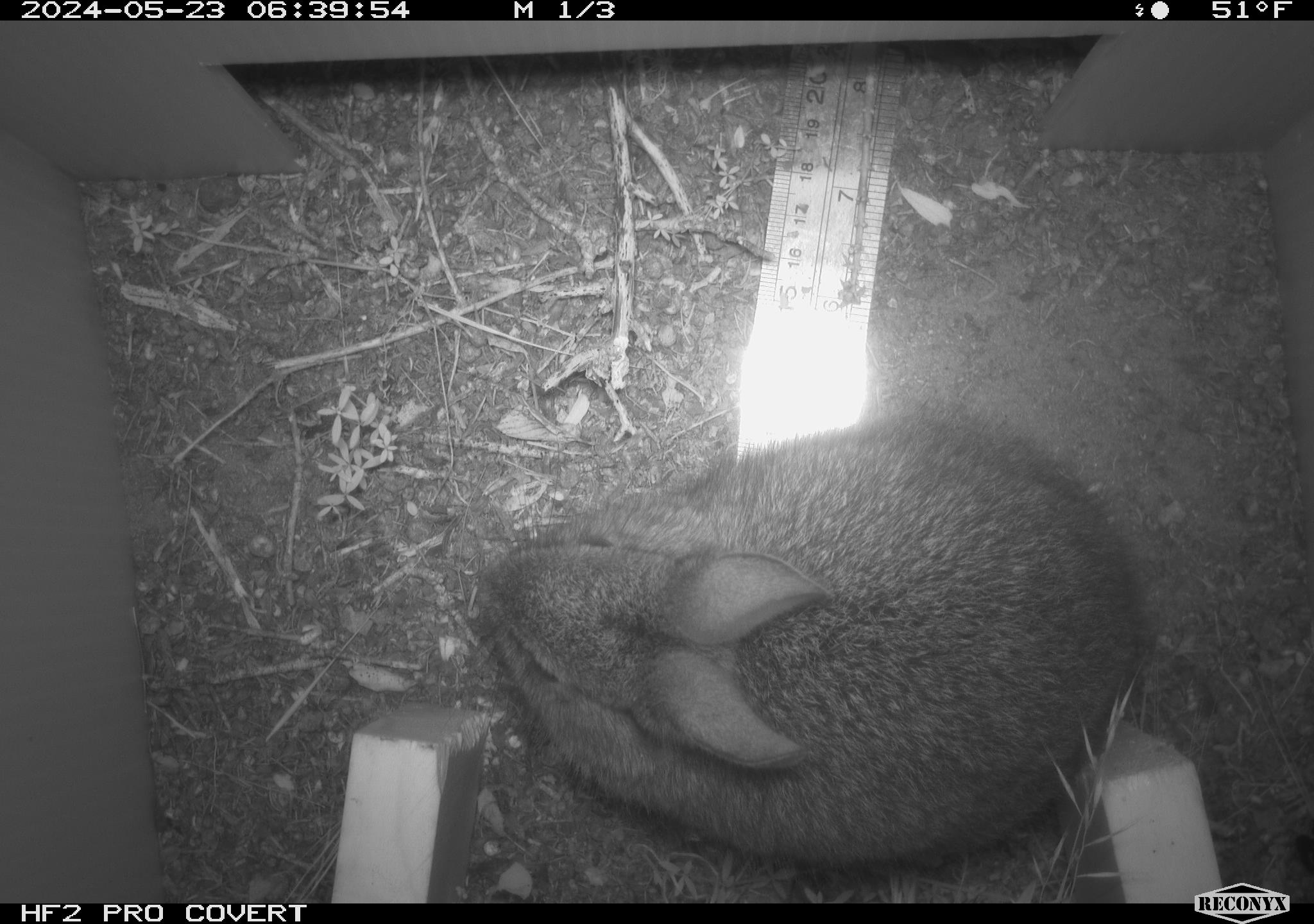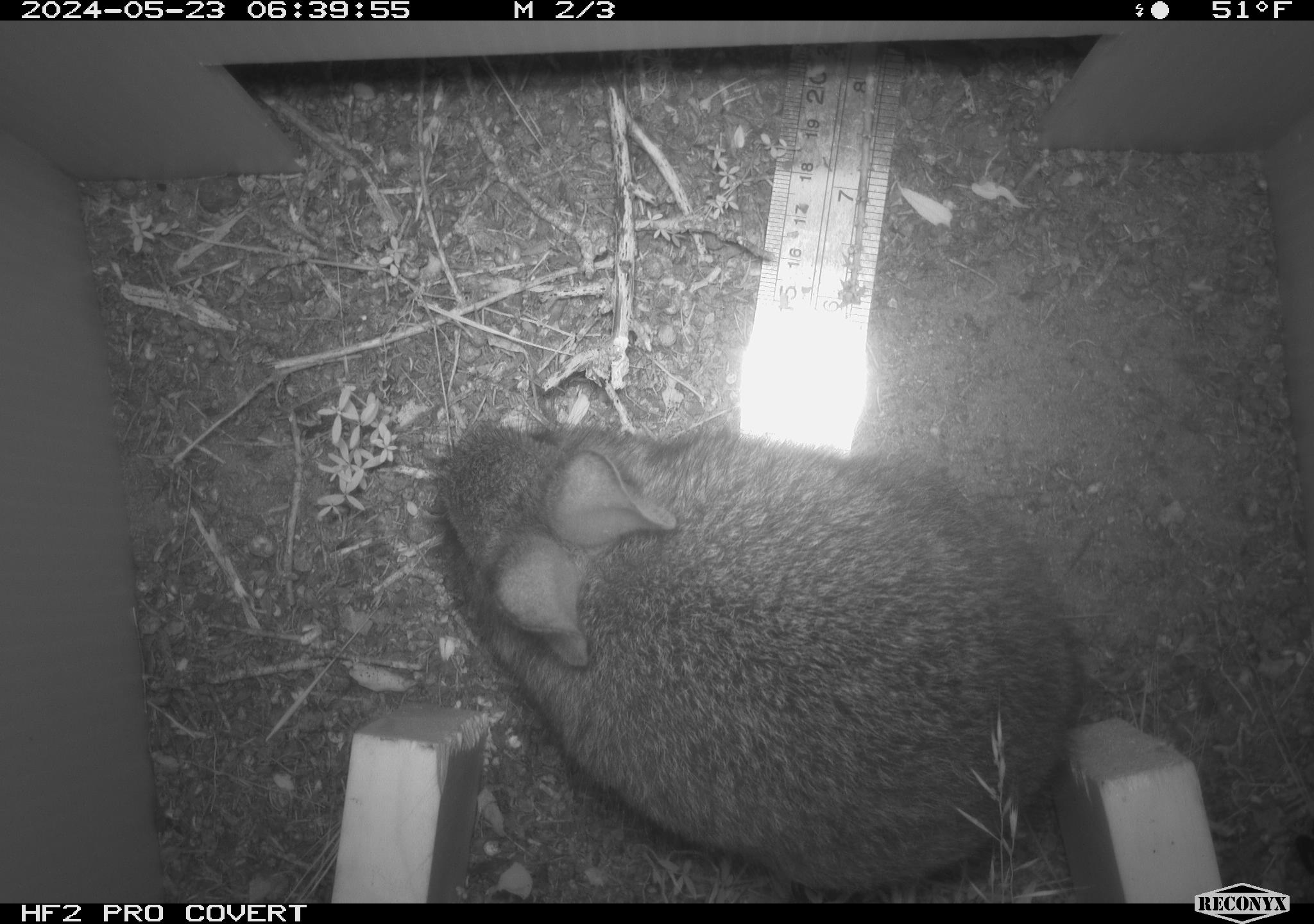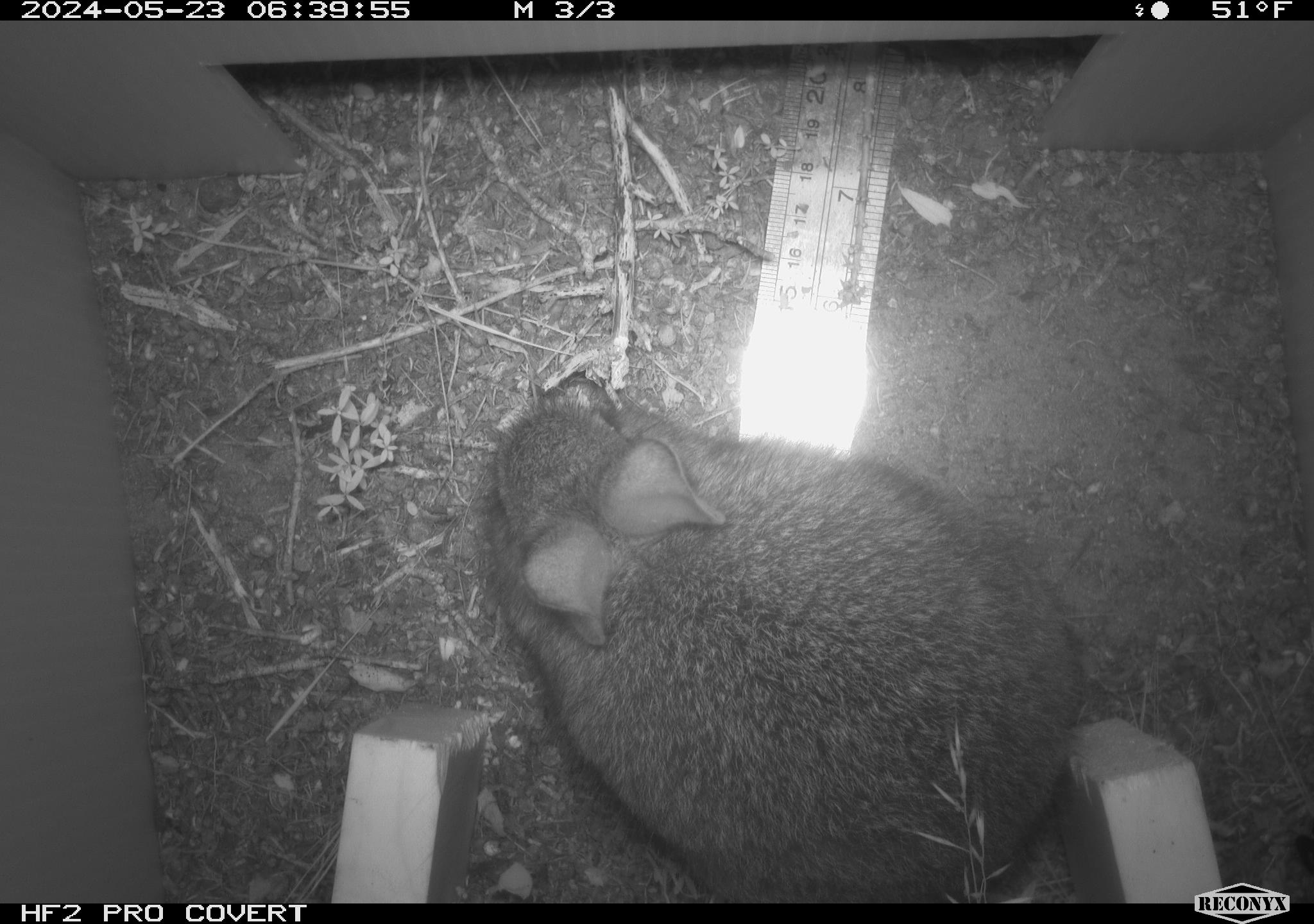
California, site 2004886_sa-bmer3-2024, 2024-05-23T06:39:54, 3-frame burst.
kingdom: Animalia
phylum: Chordata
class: Mammalia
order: Lagomorpha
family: Leporidae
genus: Sylvilagus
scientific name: Sylvilagus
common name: cottontail rabbits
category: sylvilagus species